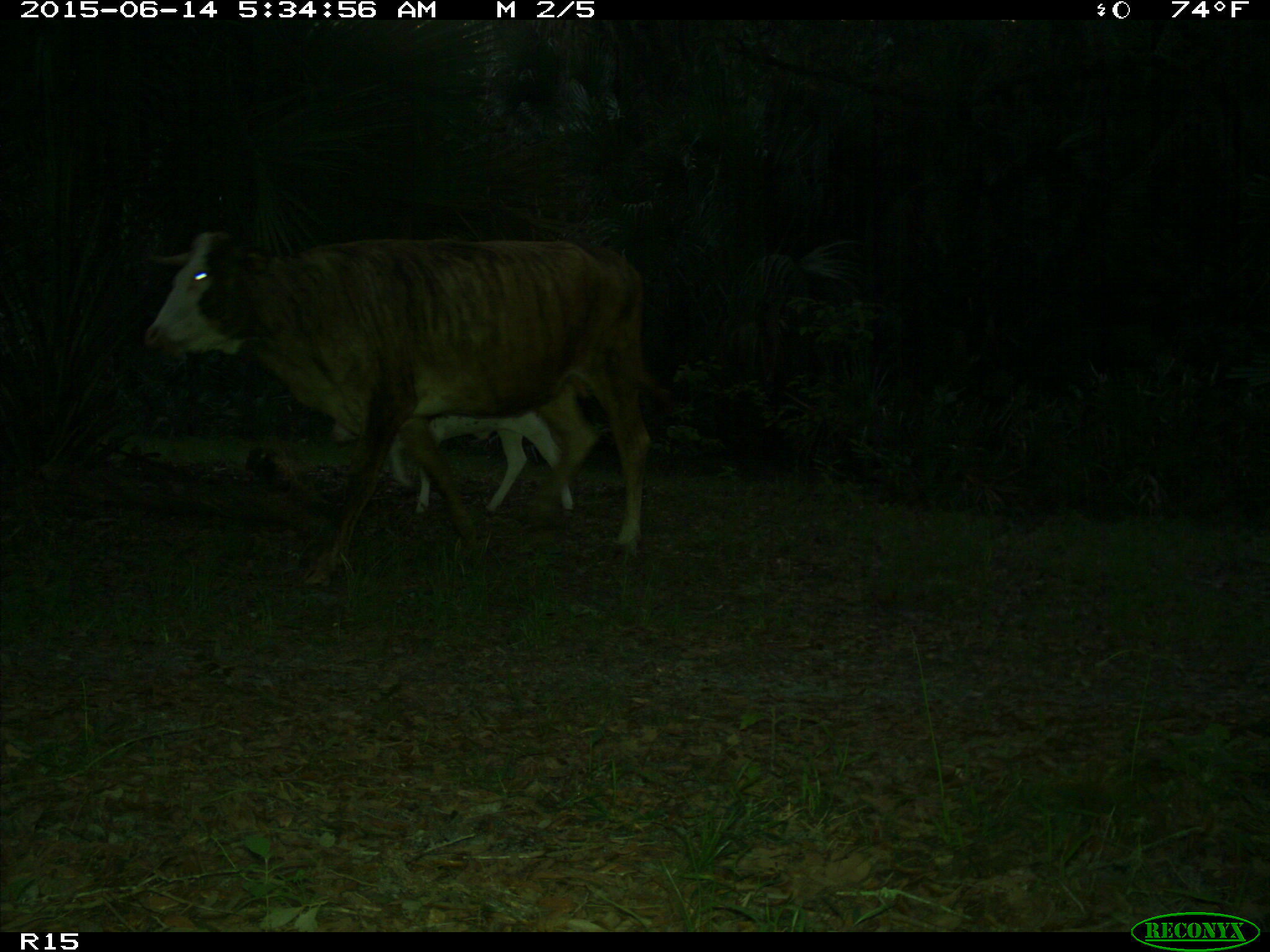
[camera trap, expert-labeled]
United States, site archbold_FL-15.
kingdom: Animalia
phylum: Chordata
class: Mammalia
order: Artiodactyla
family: Bovidae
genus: Bos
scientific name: Bos taurus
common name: domestic cow